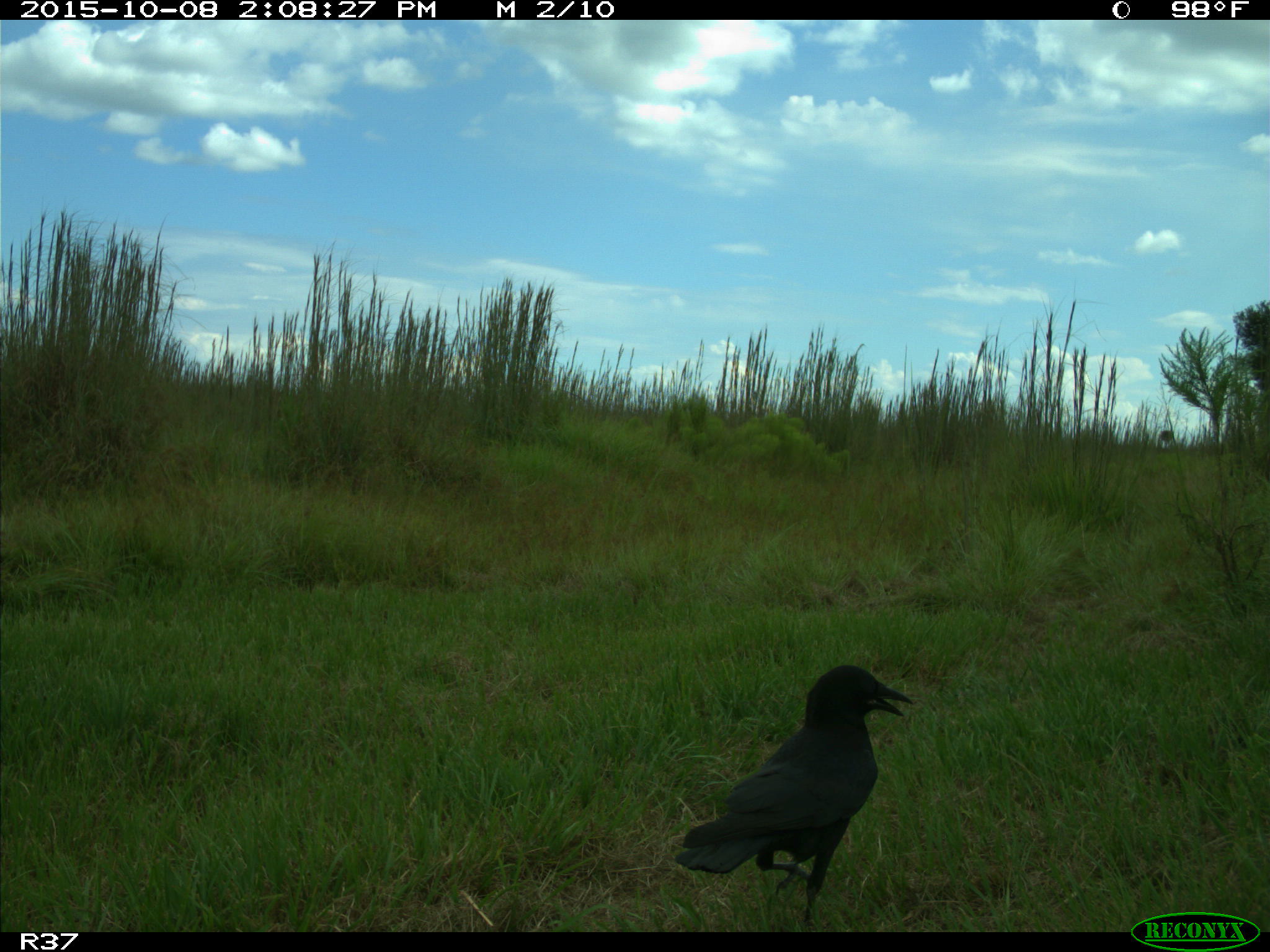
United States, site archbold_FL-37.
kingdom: Animalia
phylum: Chordata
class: Aves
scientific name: Aves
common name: birds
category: unidentified bird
Unidentified bird (birds) (Aves).